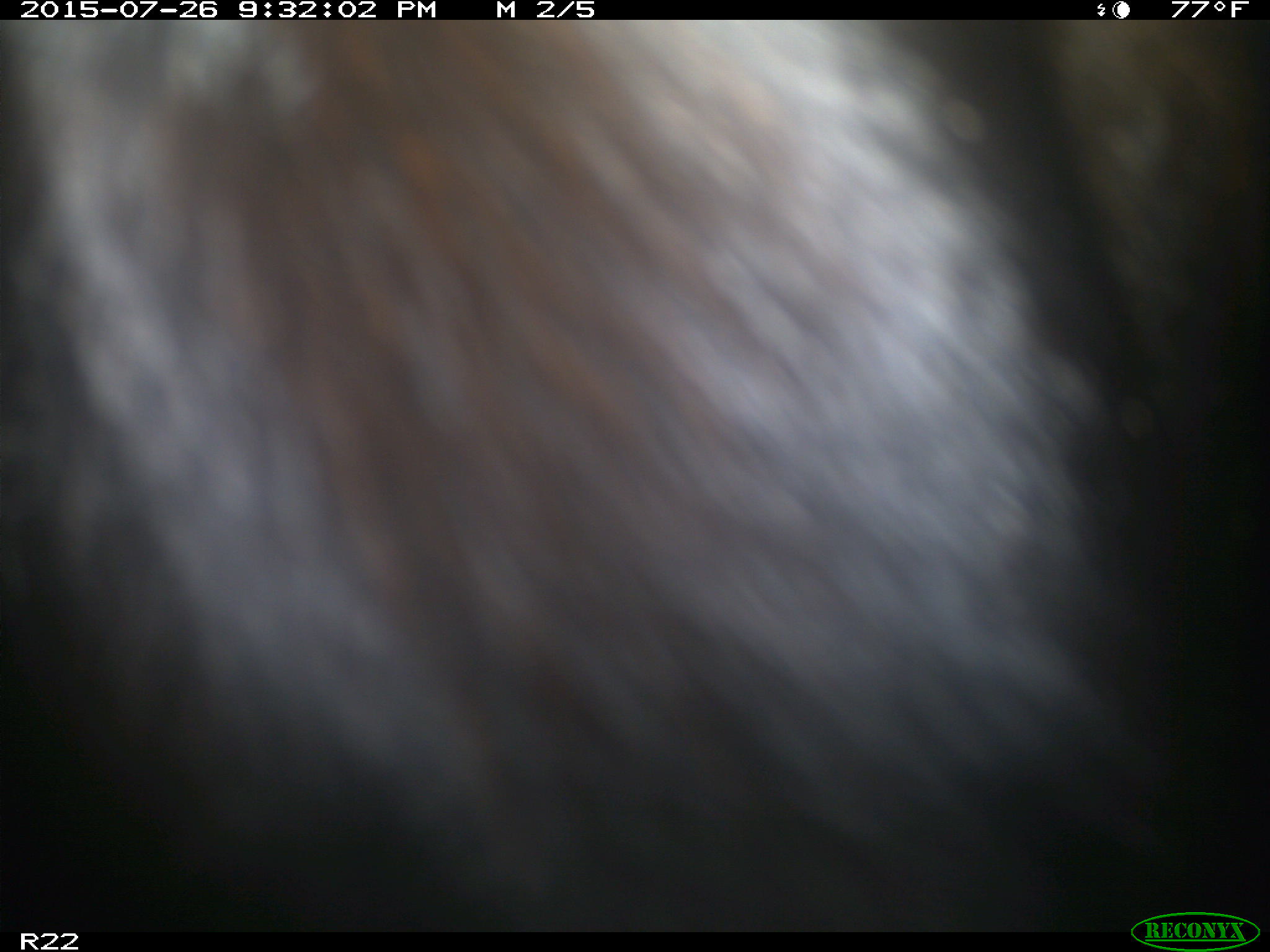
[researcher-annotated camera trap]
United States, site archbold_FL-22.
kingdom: Animalia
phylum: Chordata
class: Mammalia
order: Artiodactyla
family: Bovidae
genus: Bos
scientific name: Bos taurus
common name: domestic cow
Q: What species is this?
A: Bos taurus (domestic cow).